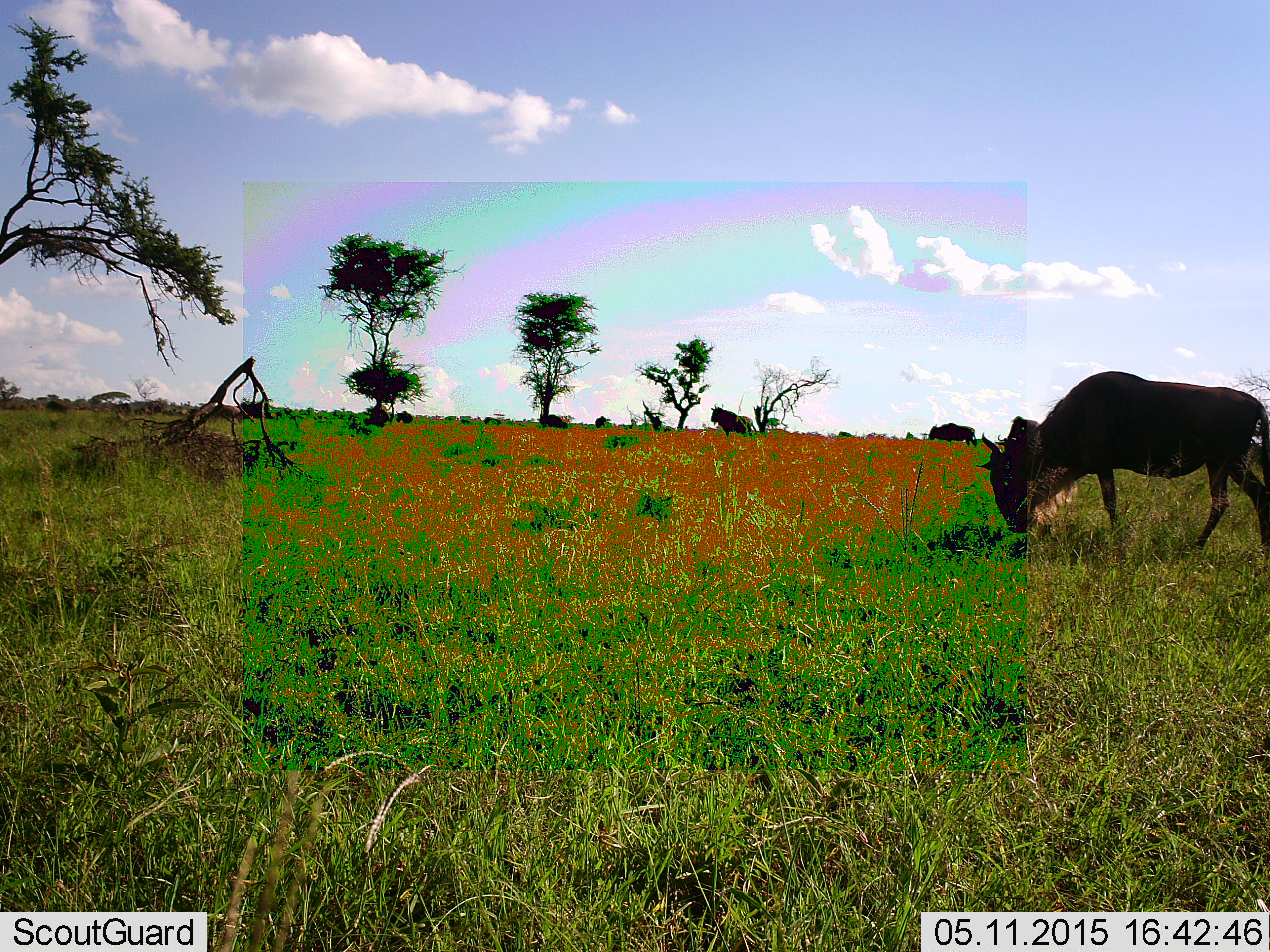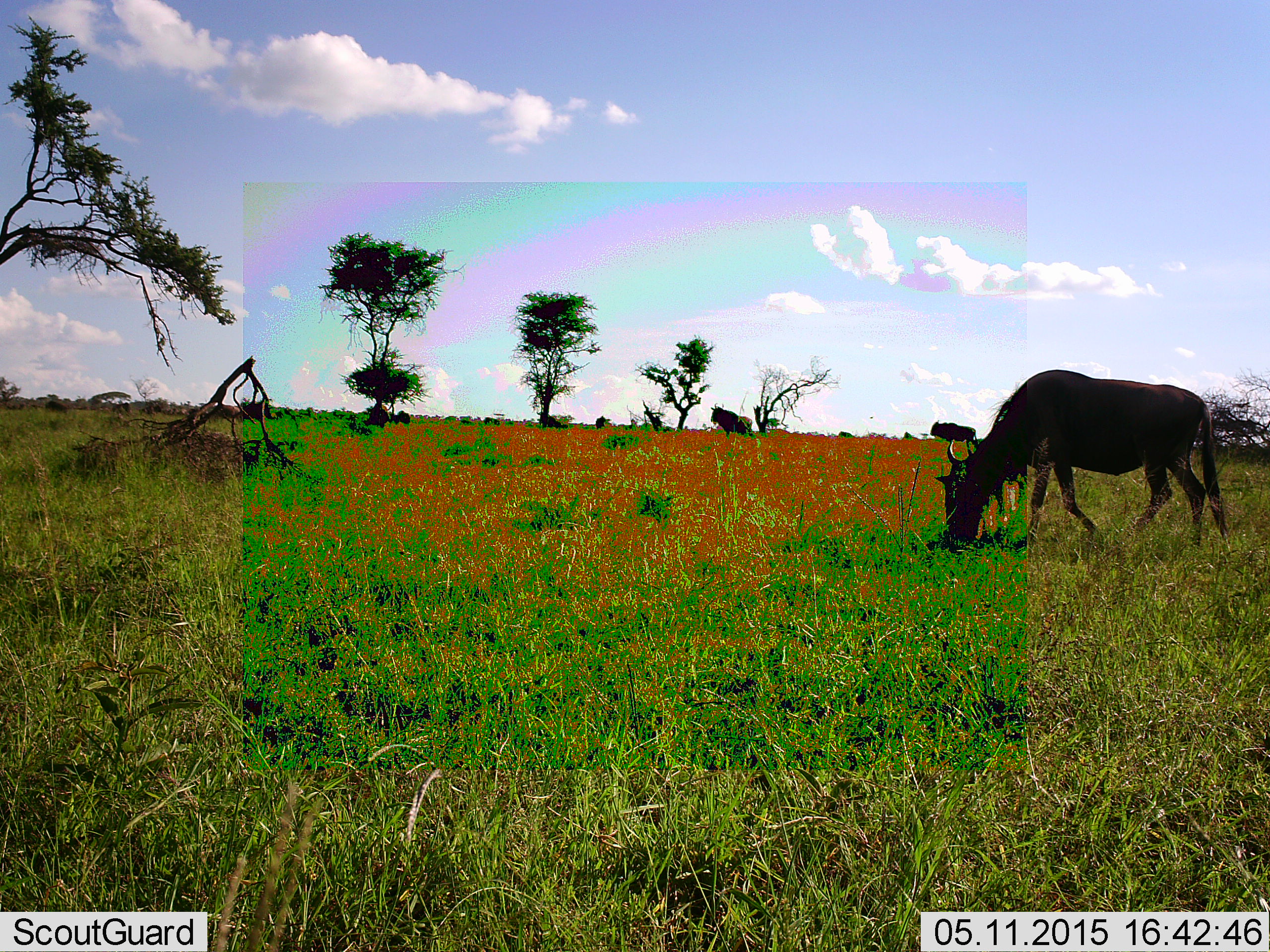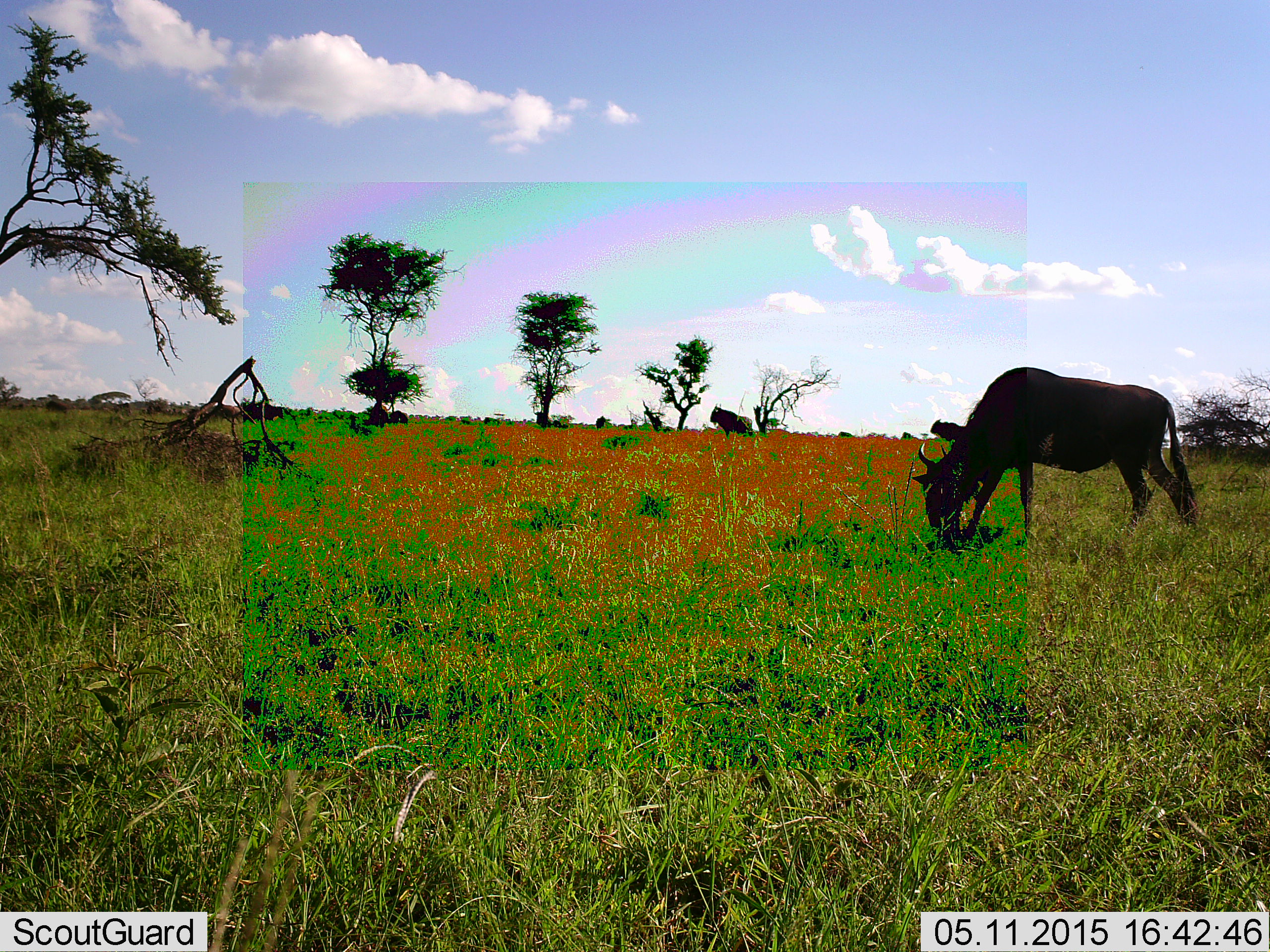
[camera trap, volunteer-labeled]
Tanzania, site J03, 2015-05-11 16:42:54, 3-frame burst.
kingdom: Animalia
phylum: Chordata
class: Mammalia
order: Artiodactyla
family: Bovidae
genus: Connochaetes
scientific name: Connochaetes taurinus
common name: blue wildebeest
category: wildebeest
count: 1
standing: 30%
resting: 0%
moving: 40%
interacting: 0%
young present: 0%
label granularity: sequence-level